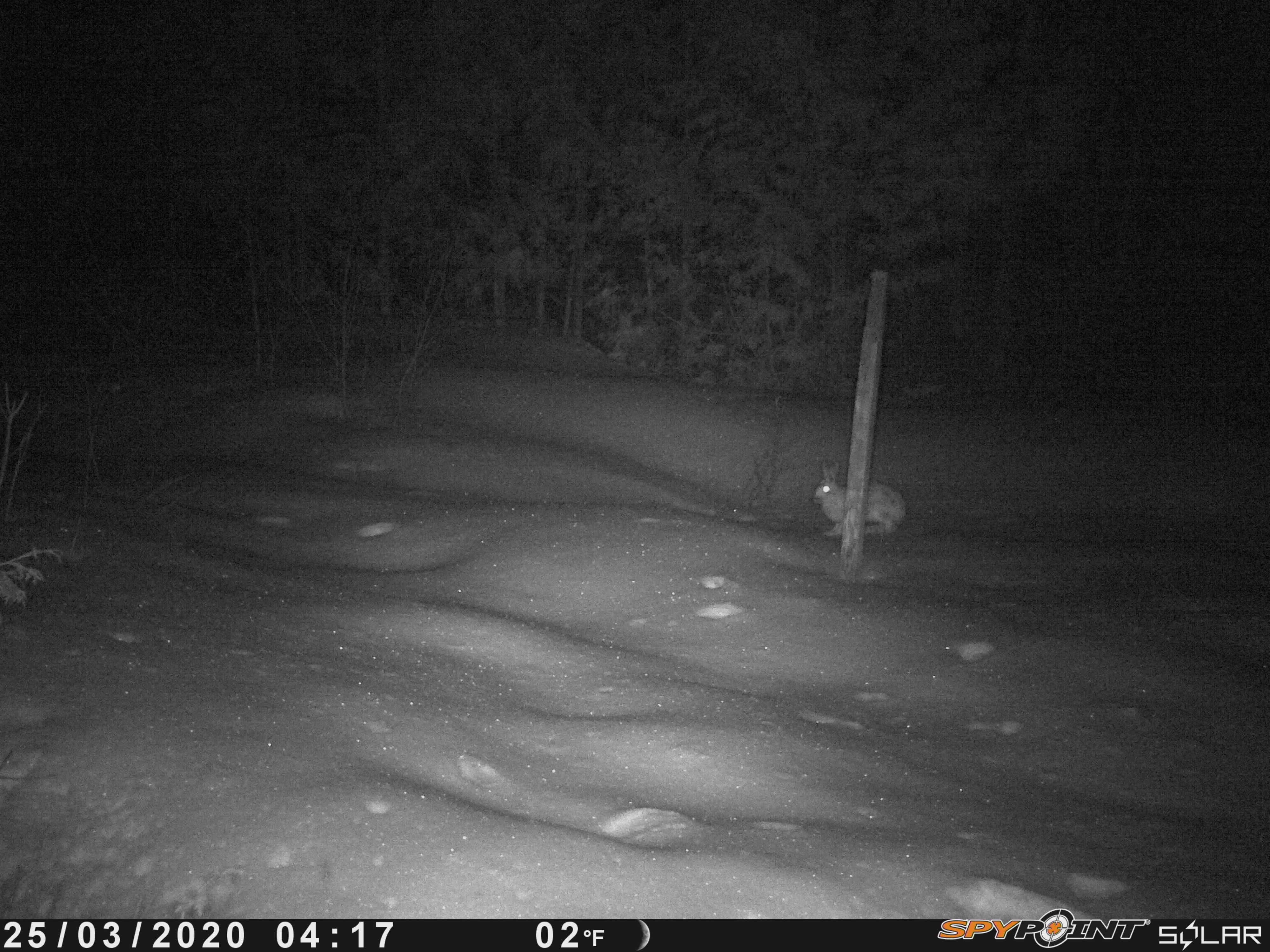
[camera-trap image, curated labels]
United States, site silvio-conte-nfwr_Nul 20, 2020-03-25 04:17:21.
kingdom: Animalia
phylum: Chordata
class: Mammalia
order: Lagomorpha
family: Leporidae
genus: Lepus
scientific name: Lepus americanus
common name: snowshoe hare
Snowshoe hare (Lepus americanus).